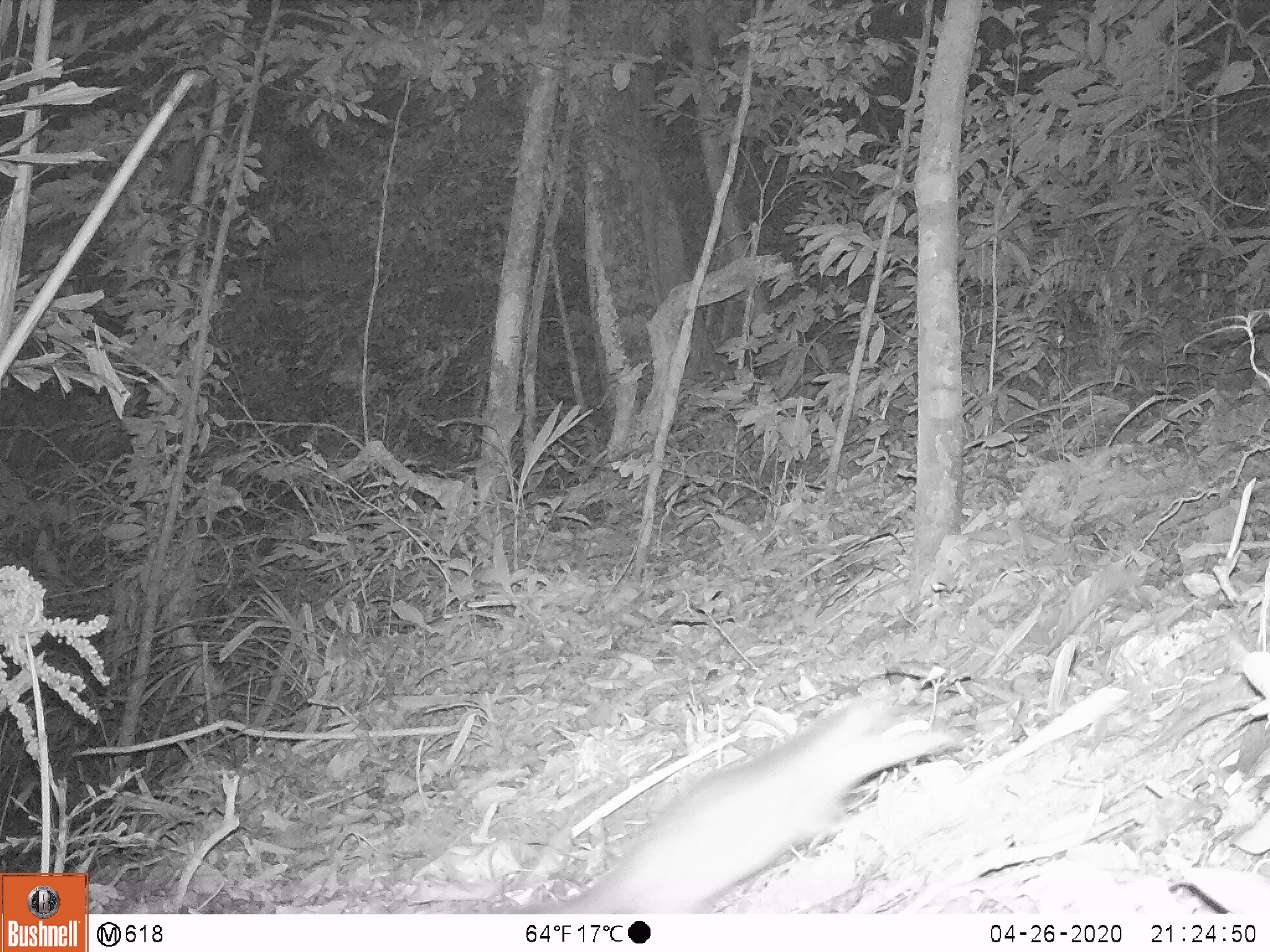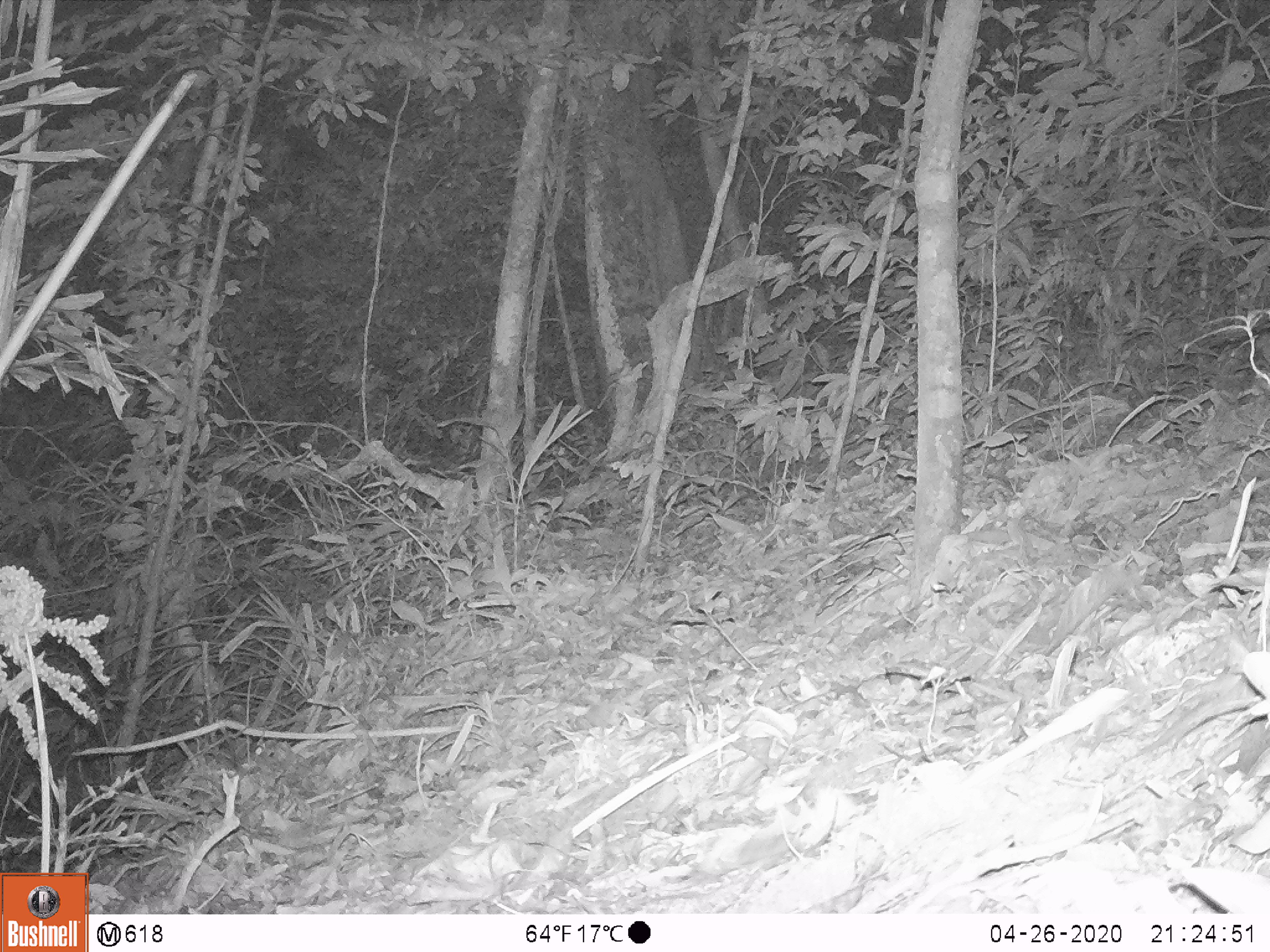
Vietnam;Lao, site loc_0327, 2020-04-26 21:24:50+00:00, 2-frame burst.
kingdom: Animalia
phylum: Chordata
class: Mammalia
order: Carnivora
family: Mustelidae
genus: Melogale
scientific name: Melogale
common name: ferret badger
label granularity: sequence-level